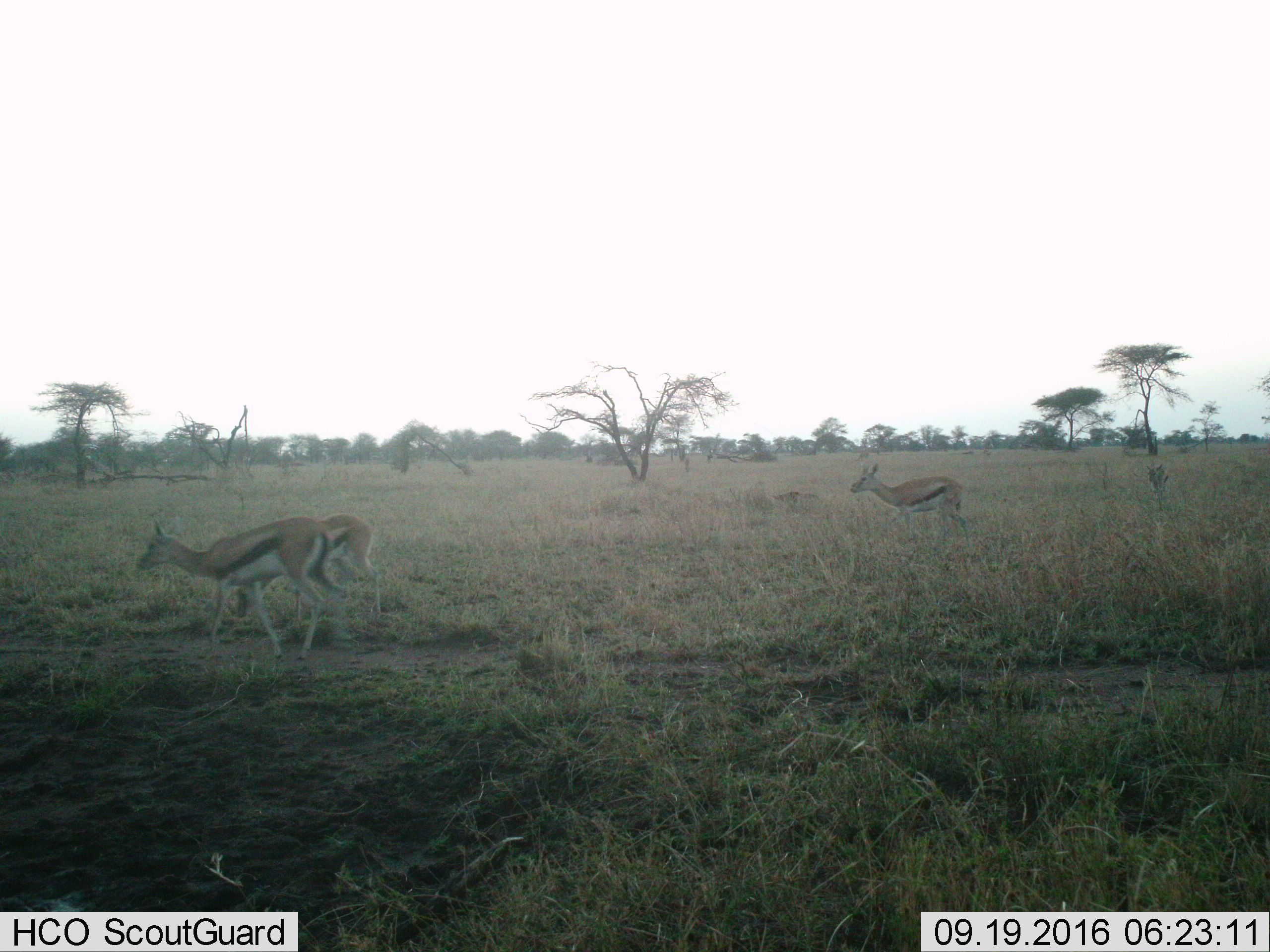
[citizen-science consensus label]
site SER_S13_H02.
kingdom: Animalia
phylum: Chordata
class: Mammalia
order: Artiodactyla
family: Bovidae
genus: Eudorcas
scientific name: Eudorcas thomsonii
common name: thomson's gazelle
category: gazellethomsons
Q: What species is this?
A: Gazellethomsons (thomson's gazelle) (Eudorcas thomsonii).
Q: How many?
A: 3.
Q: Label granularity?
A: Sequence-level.